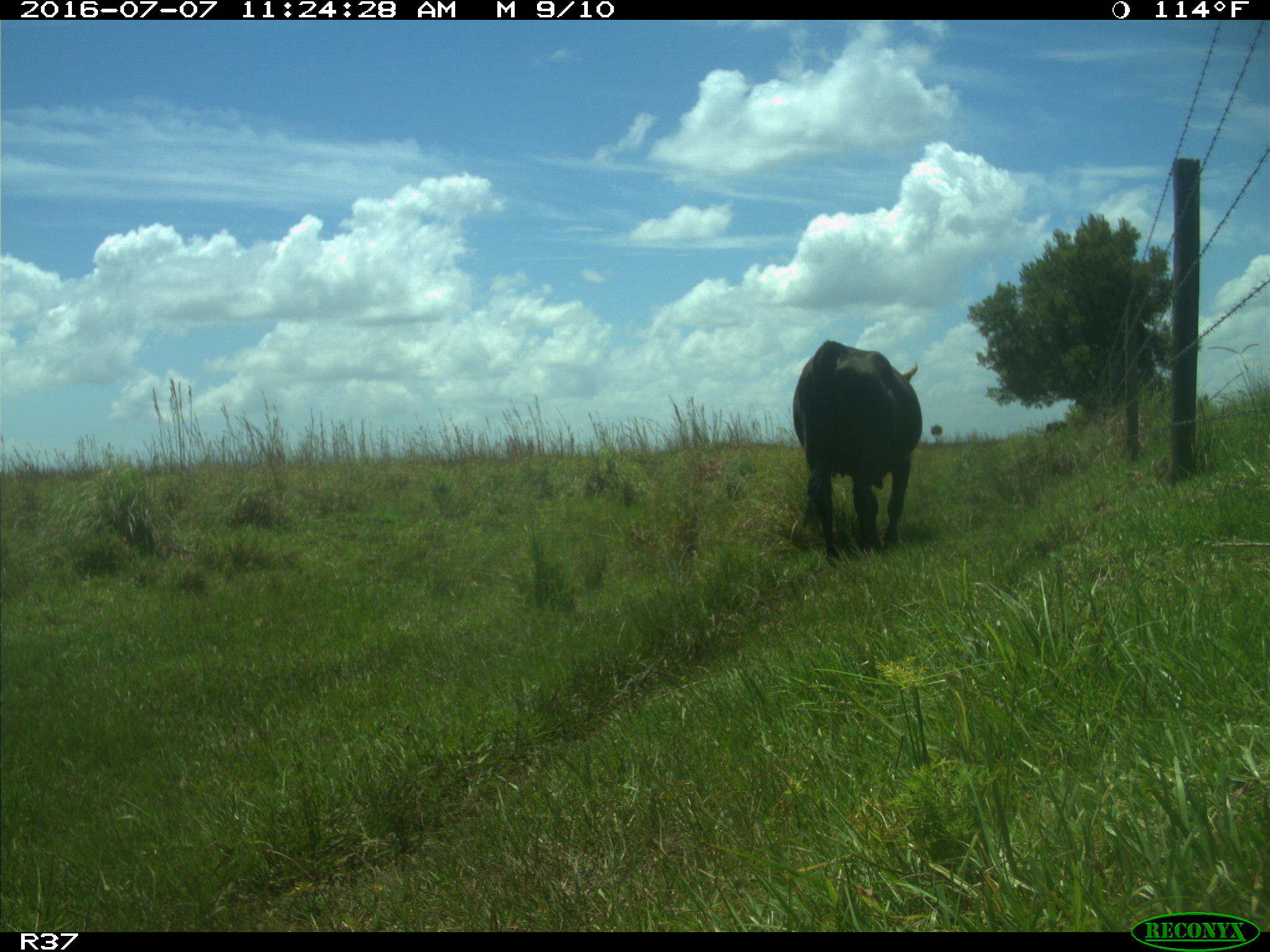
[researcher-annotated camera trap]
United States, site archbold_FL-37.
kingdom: Animalia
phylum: Chordata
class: Mammalia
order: Artiodactyla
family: Bovidae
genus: Bos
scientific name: Bos taurus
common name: domestic cow